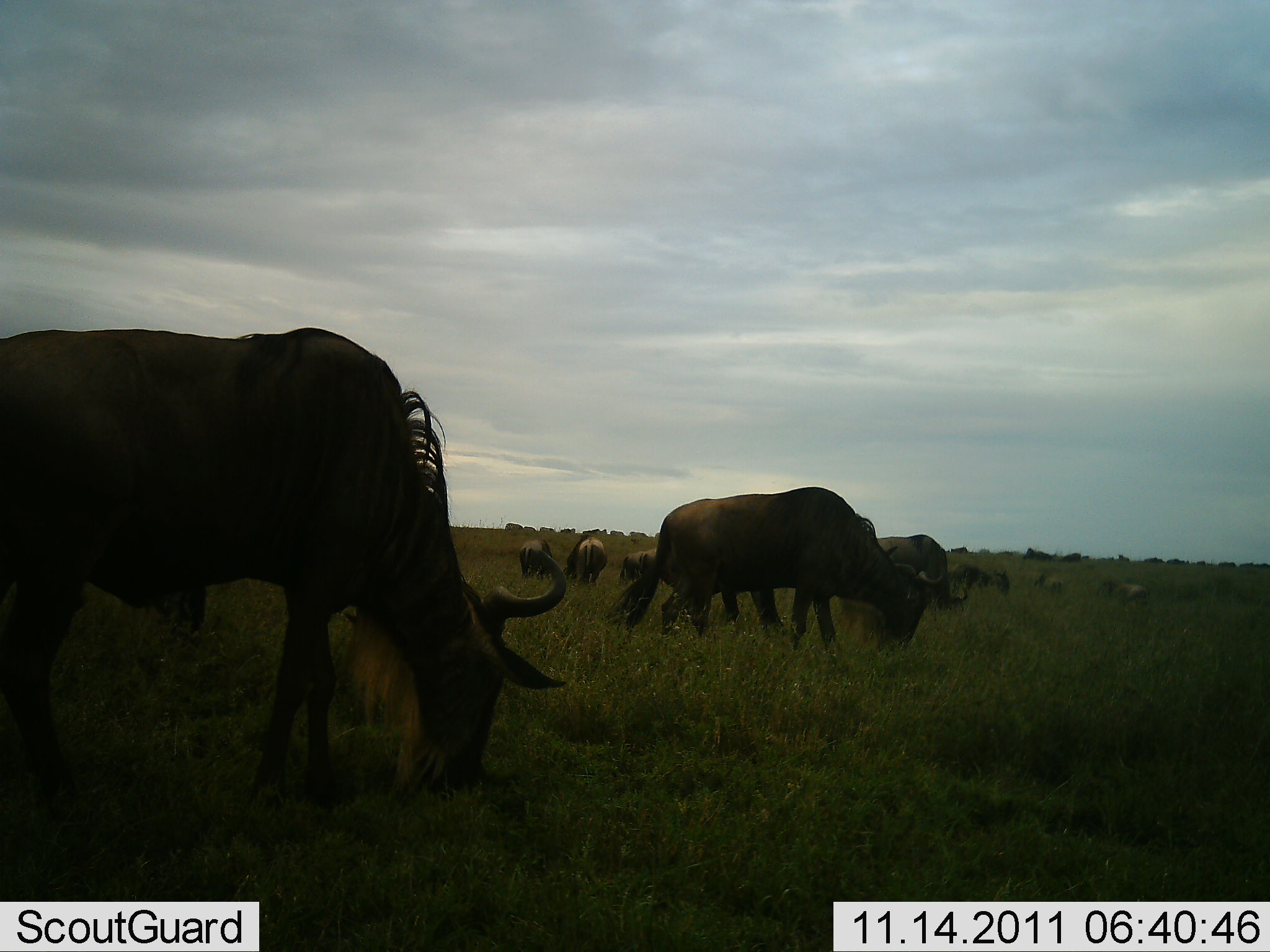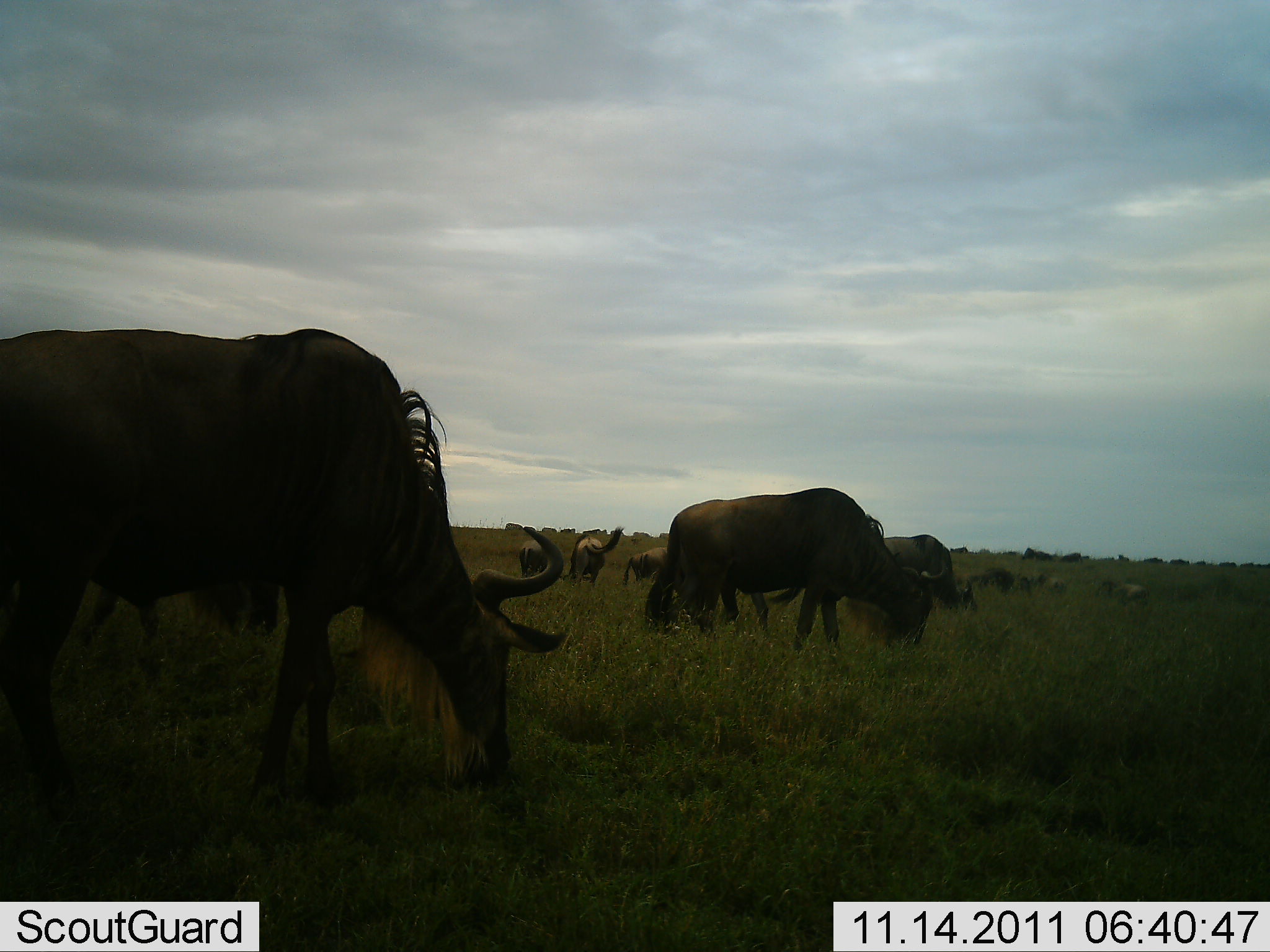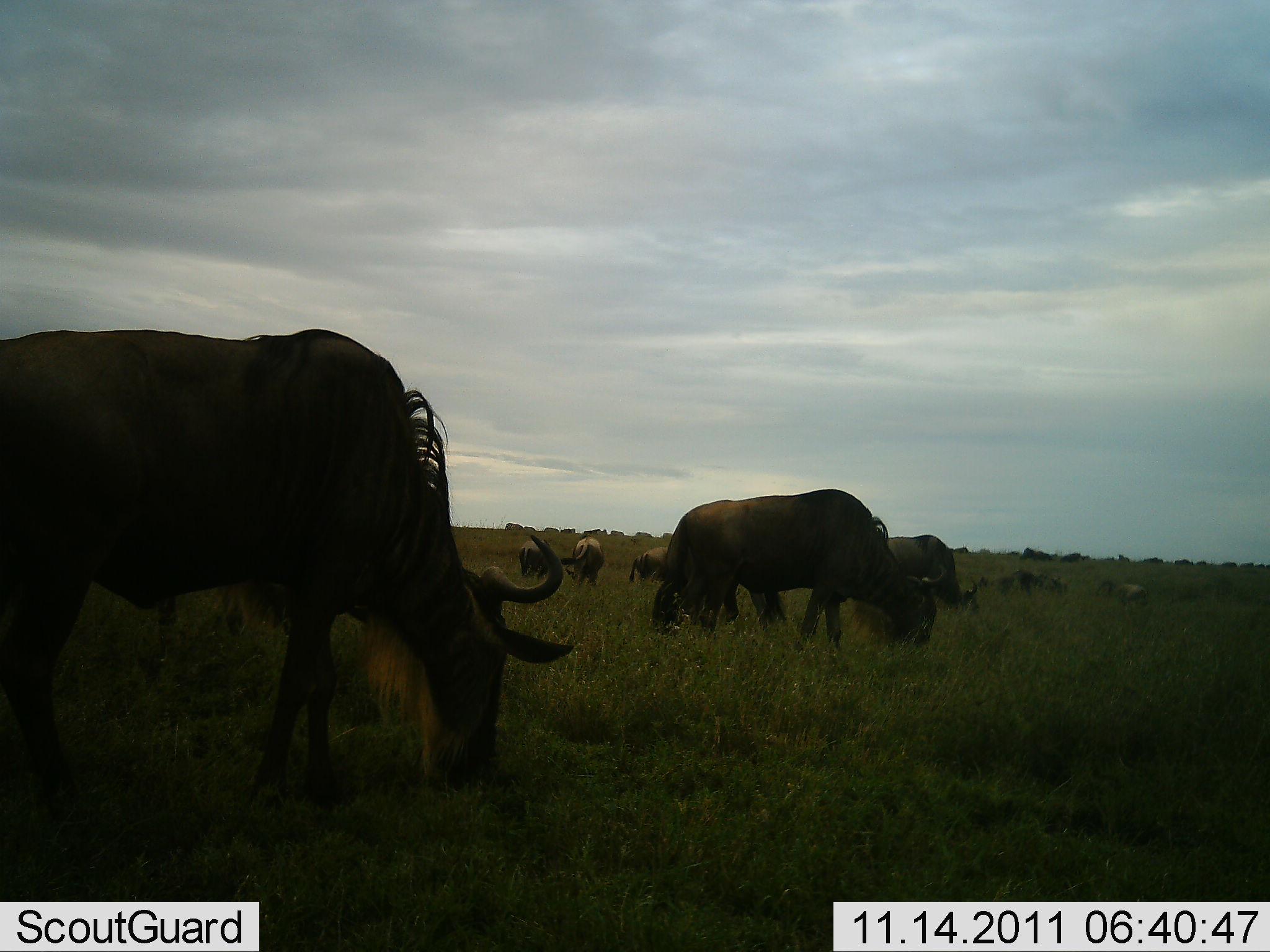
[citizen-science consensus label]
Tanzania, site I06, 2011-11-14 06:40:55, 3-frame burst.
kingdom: Animalia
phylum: Chordata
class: Mammalia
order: Artiodactyla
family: Bovidae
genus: Connochaetes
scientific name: Connochaetes taurinus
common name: blue wildebeest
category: wildebeest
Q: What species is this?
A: Wildebeest (blue wildebeest) (Connochaetes taurinus).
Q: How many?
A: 10.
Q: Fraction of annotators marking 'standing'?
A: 29%.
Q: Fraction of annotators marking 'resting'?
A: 7%.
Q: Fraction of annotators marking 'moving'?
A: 21%.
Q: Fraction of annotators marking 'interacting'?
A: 7%.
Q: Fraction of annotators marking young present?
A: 0%.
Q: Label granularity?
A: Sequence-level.